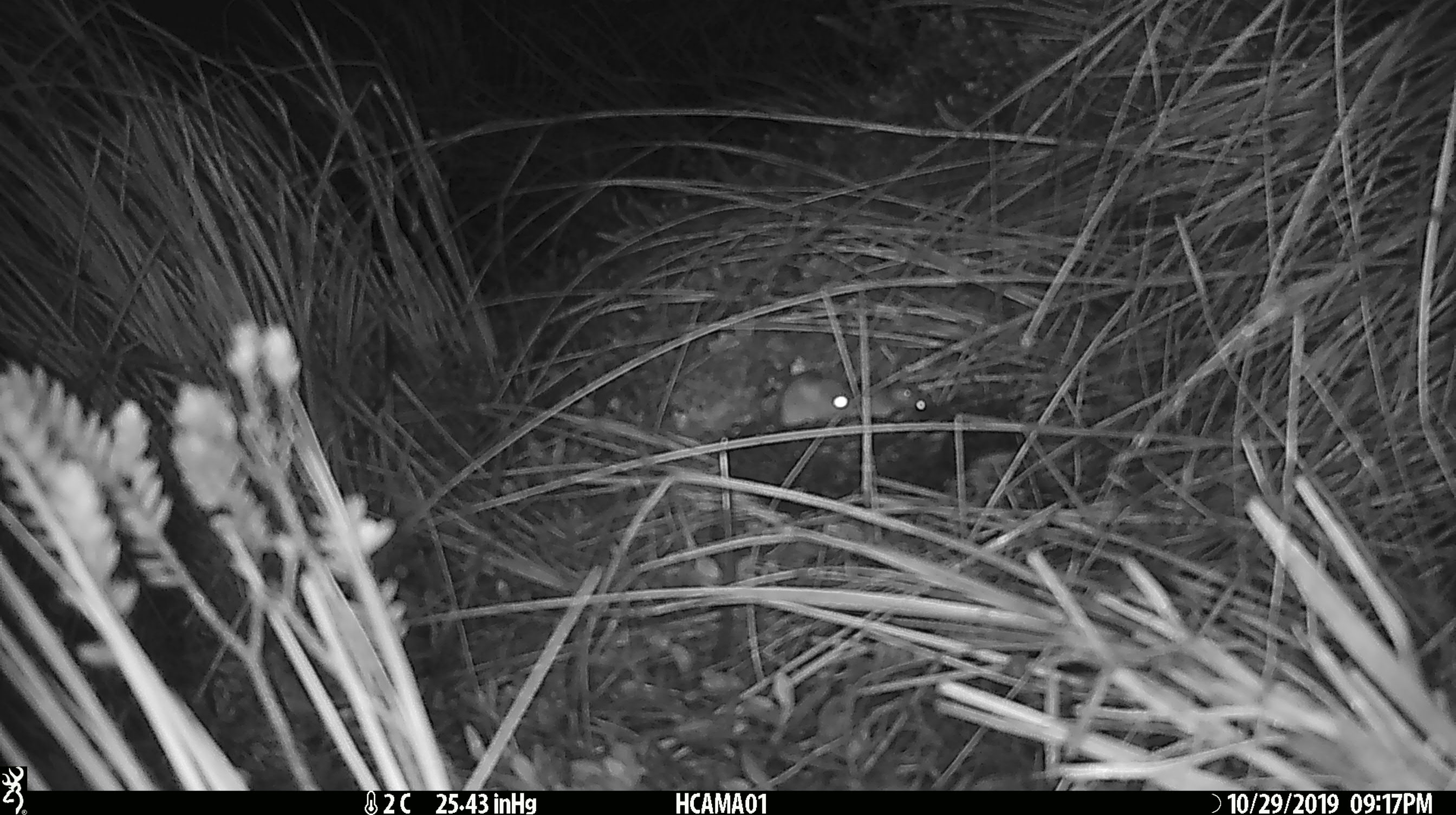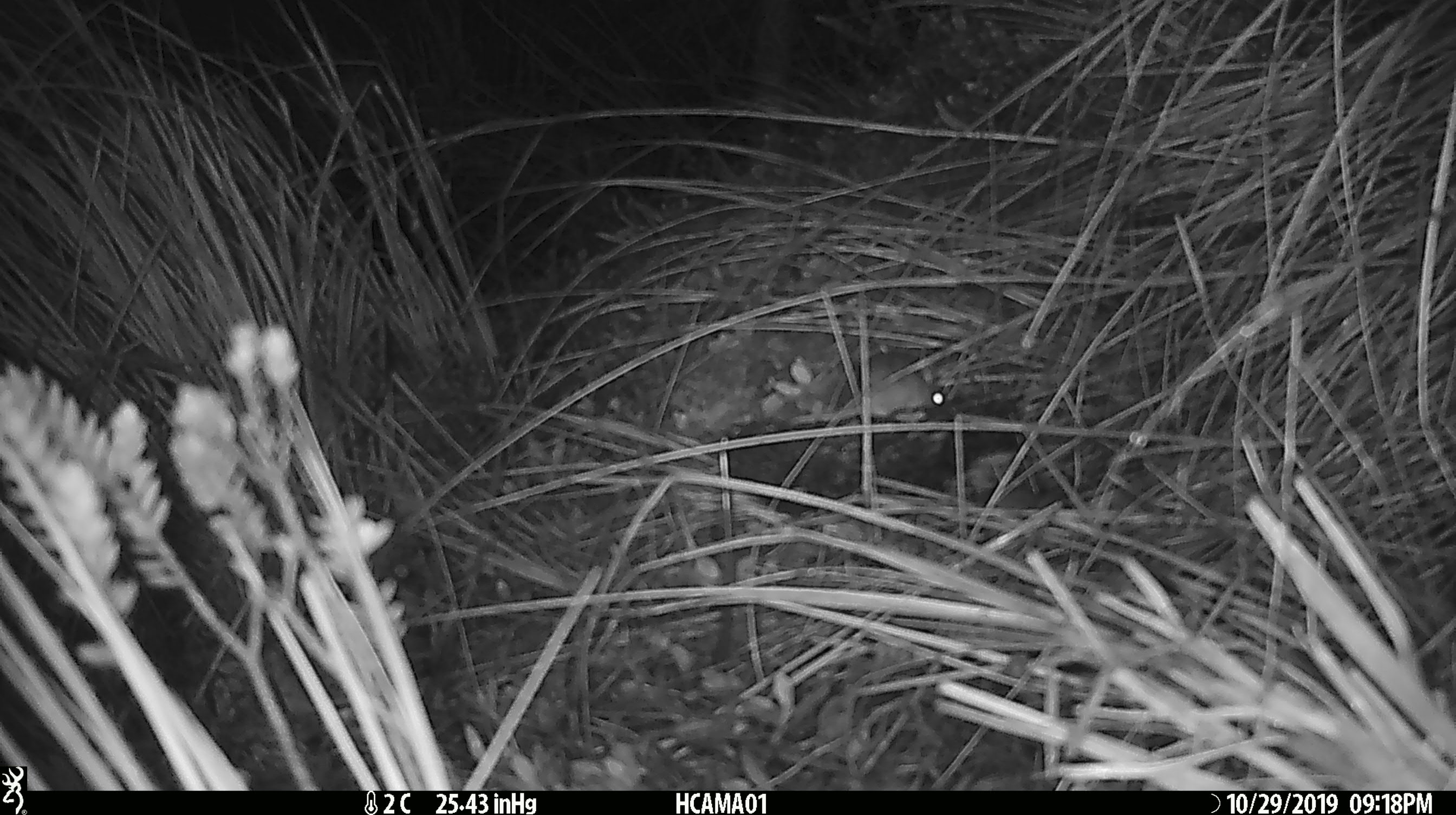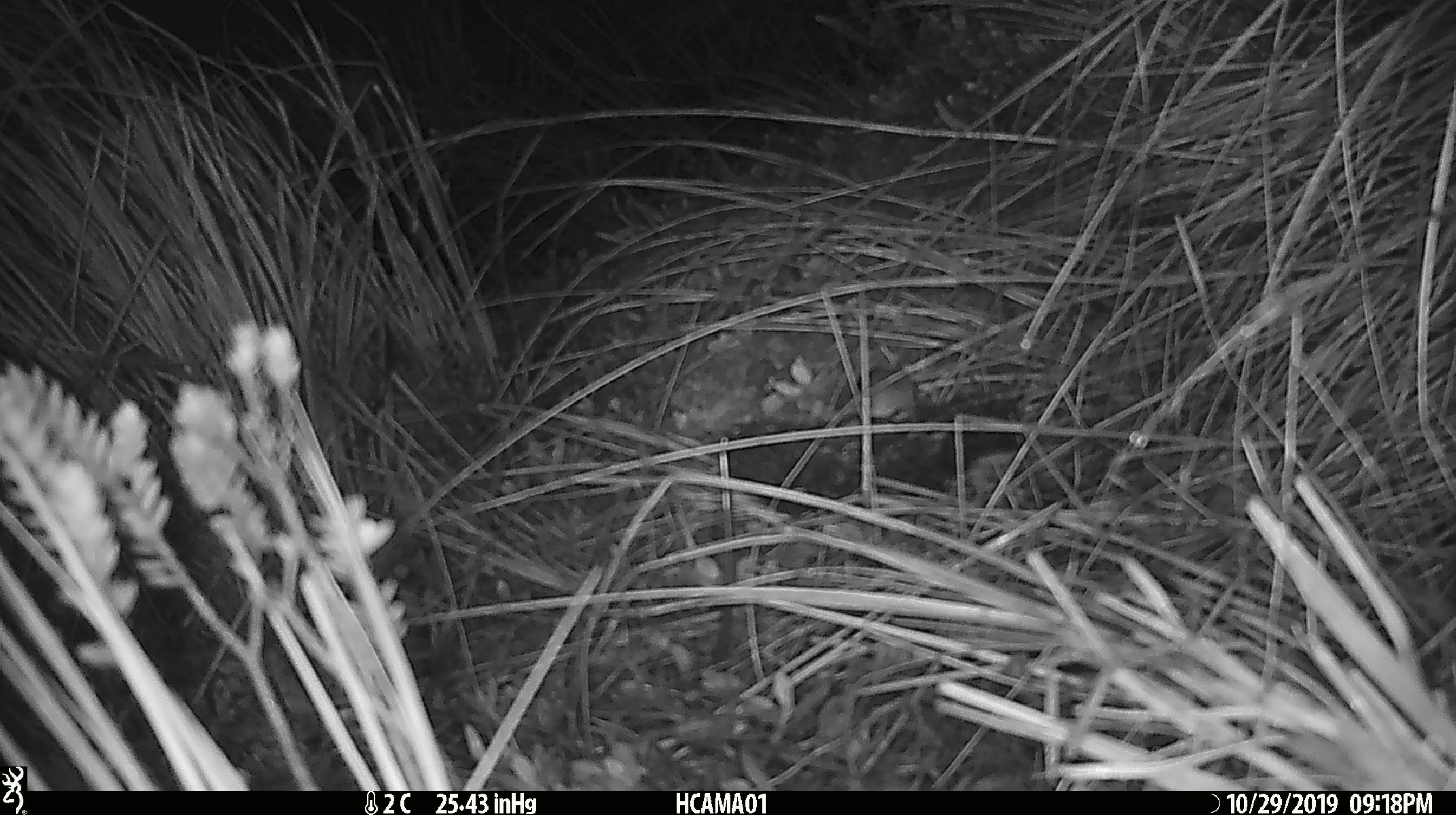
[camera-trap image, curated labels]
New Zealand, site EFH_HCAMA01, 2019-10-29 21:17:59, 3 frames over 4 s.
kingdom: Animalia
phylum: Chordata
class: Mammalia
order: Rodentia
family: Muridae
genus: Mus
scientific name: Mus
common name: mouse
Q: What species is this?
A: Mouse (Mus).